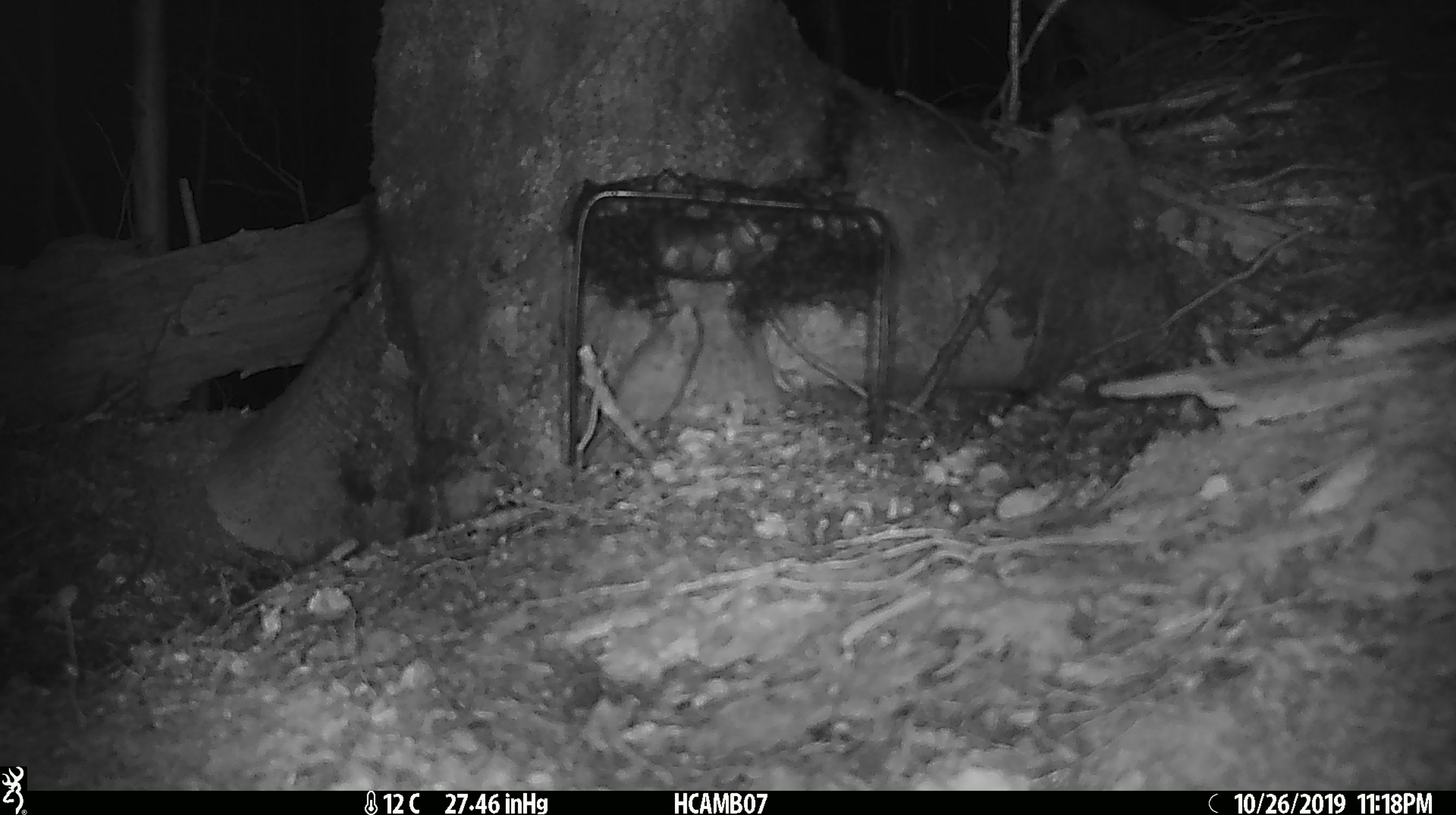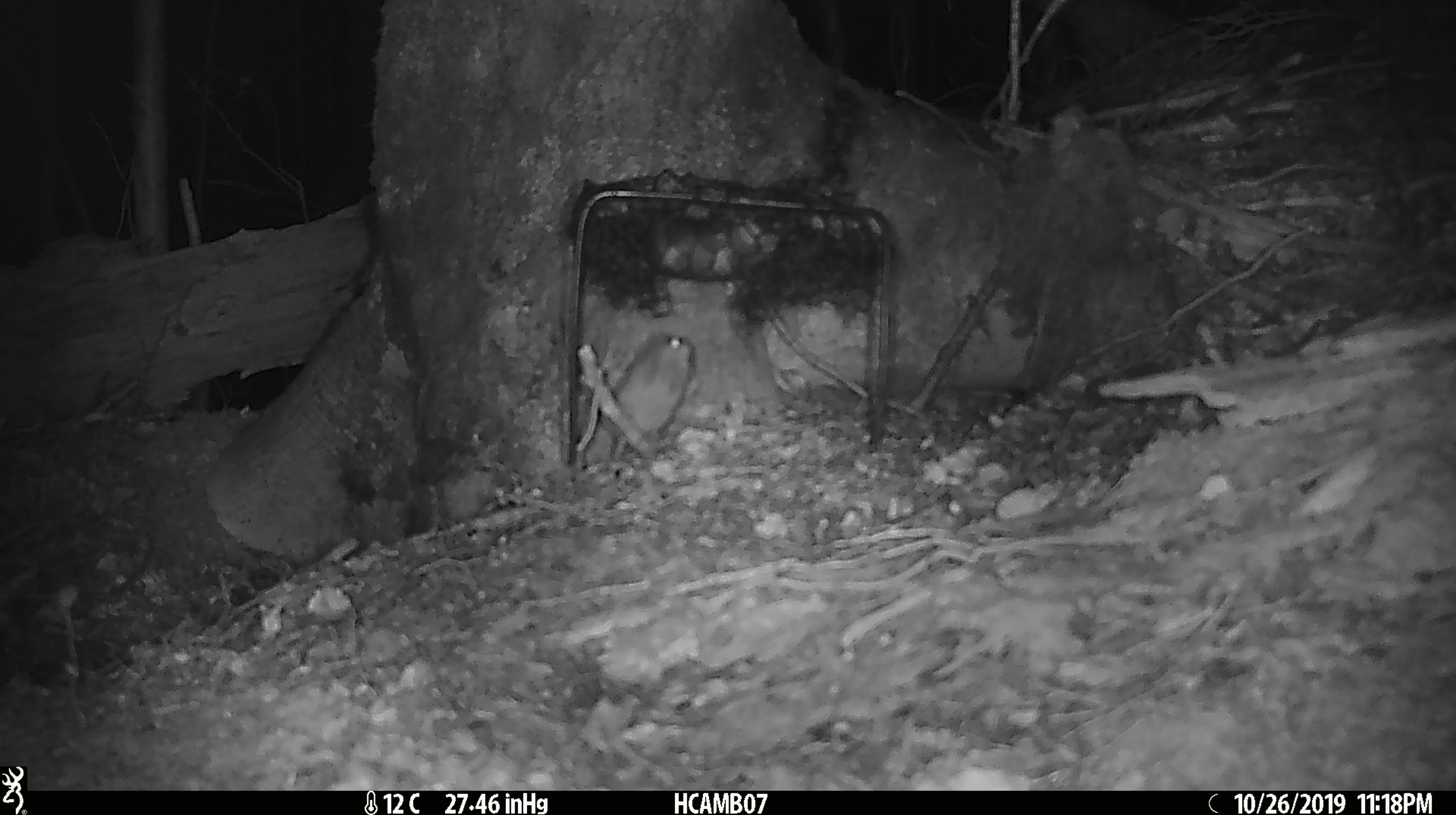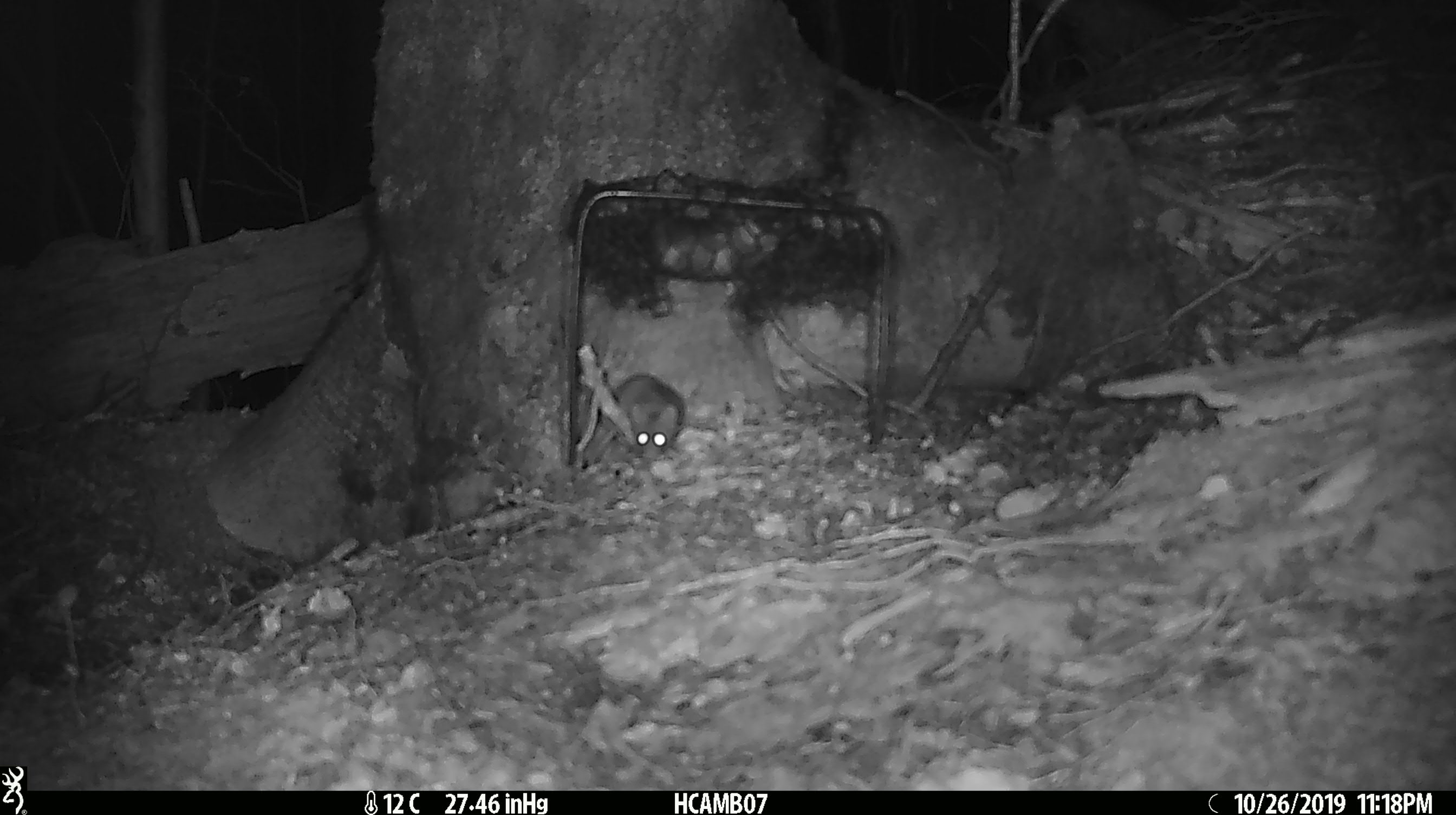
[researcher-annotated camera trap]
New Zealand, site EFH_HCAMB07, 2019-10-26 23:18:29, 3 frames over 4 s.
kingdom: Animalia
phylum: Chordata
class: Mammalia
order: Rodentia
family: Muridae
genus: Mus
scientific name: Mus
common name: mouse